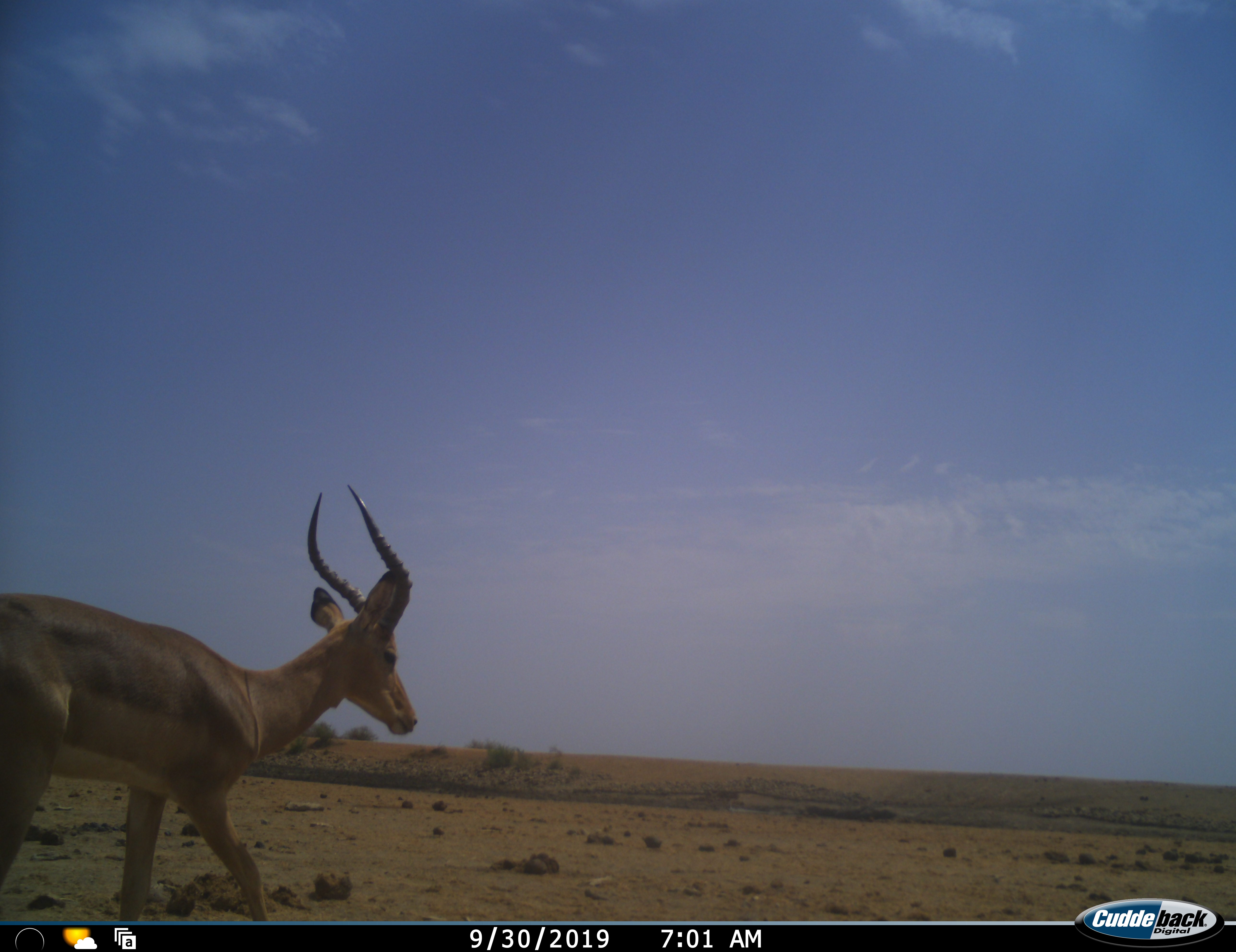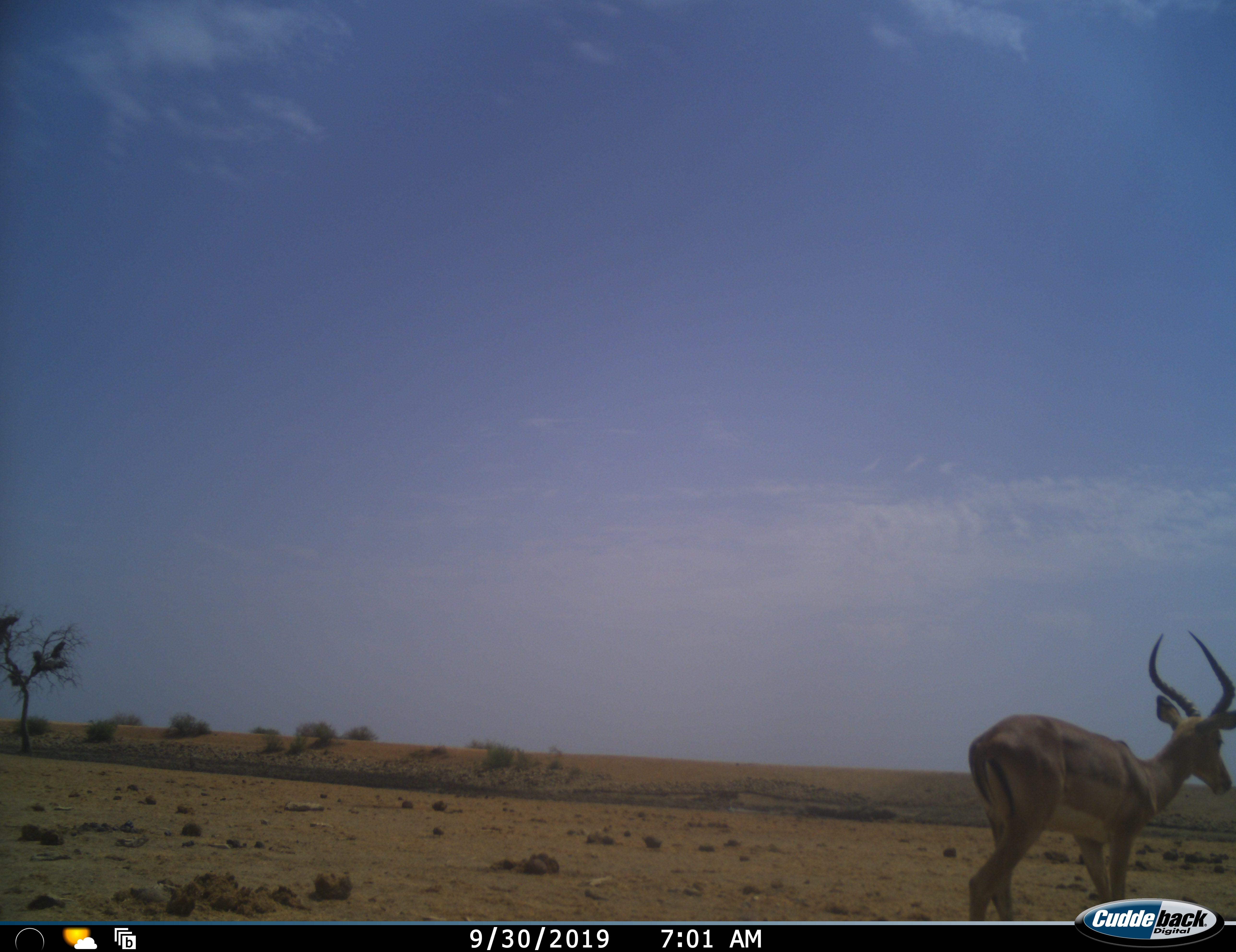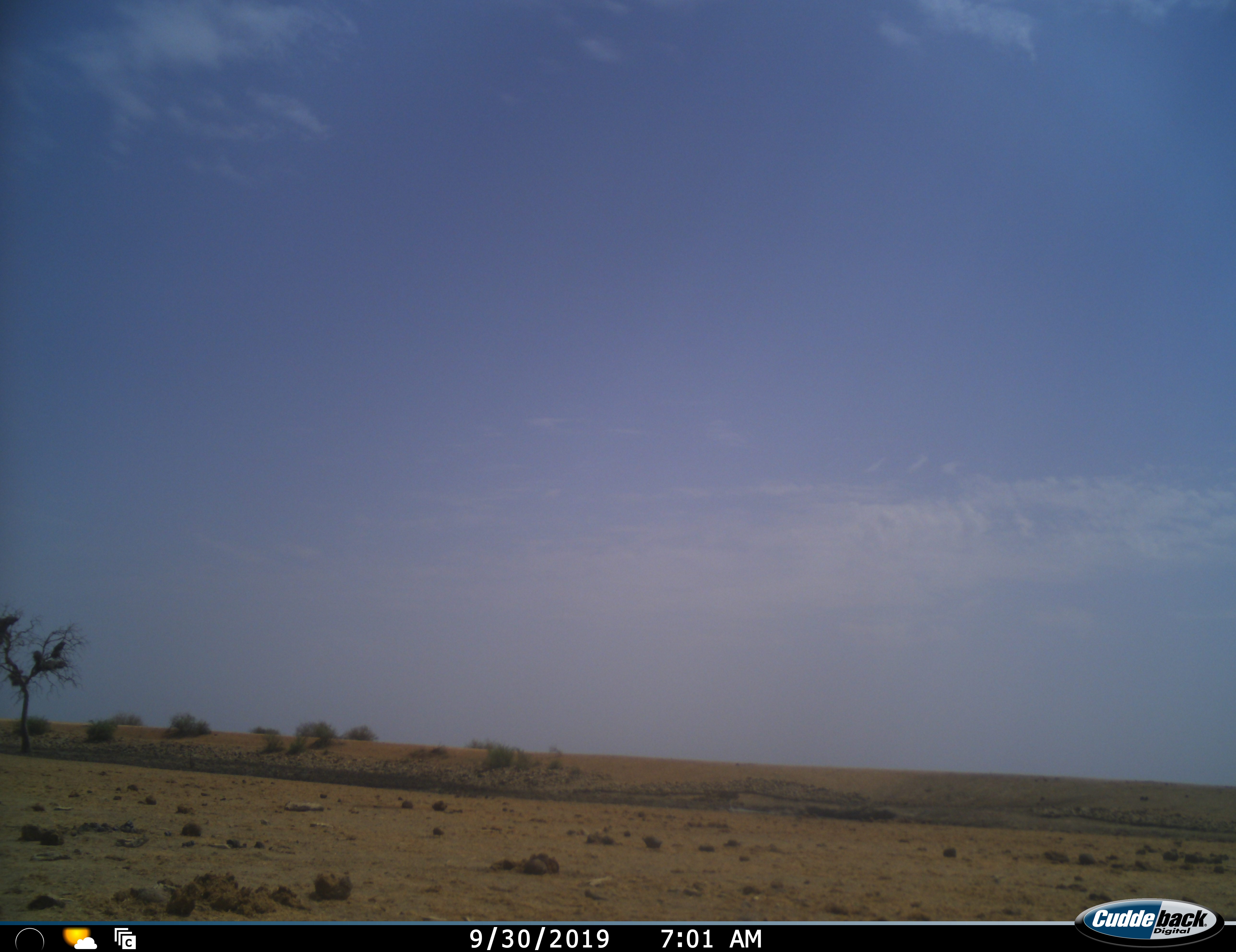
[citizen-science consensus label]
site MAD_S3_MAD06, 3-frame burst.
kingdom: Animalia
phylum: Chordata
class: Mammalia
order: Artiodactyla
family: Bovidae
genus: Aepyceros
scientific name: Aepyceros melampus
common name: impala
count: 1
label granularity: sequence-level